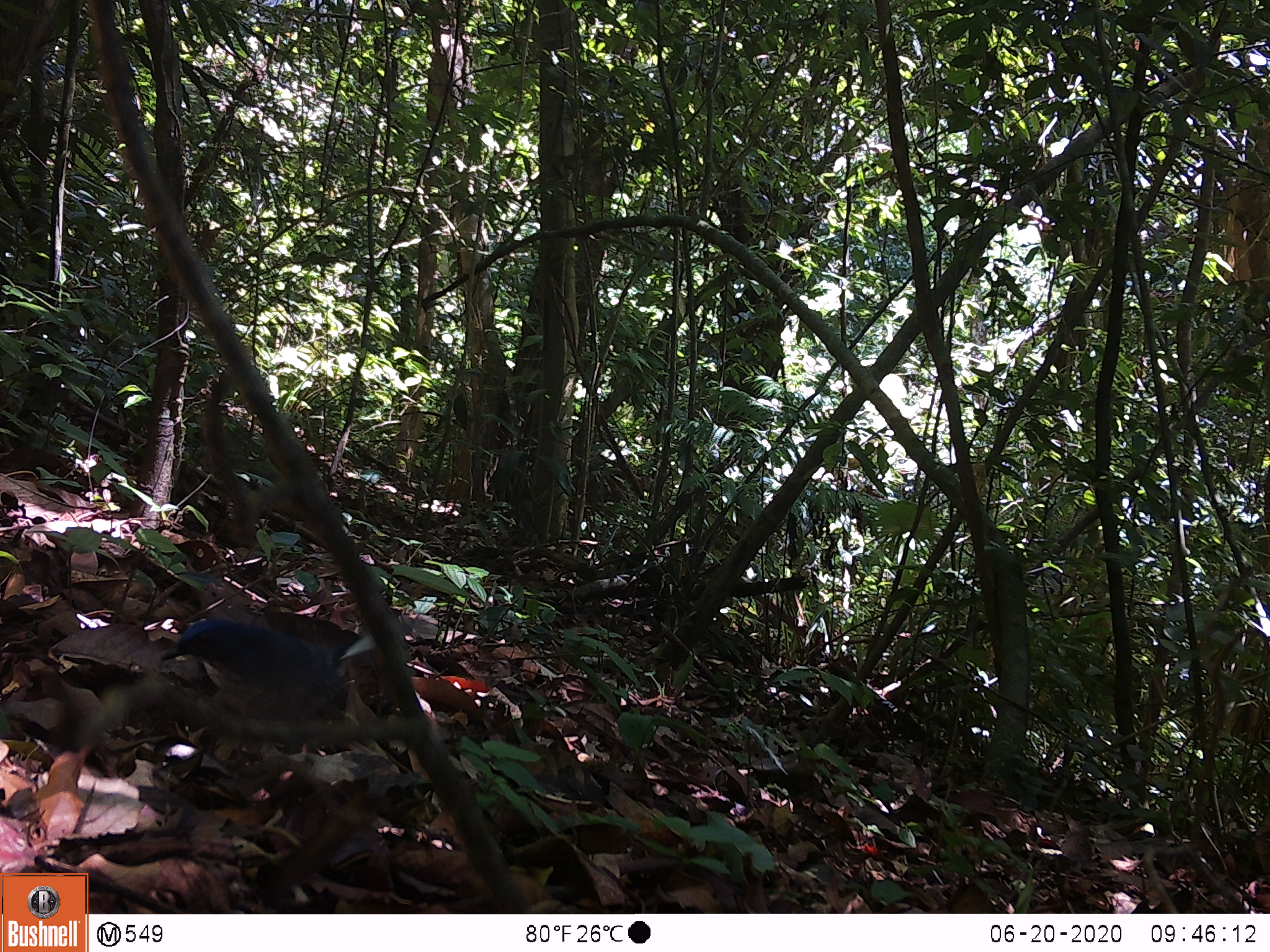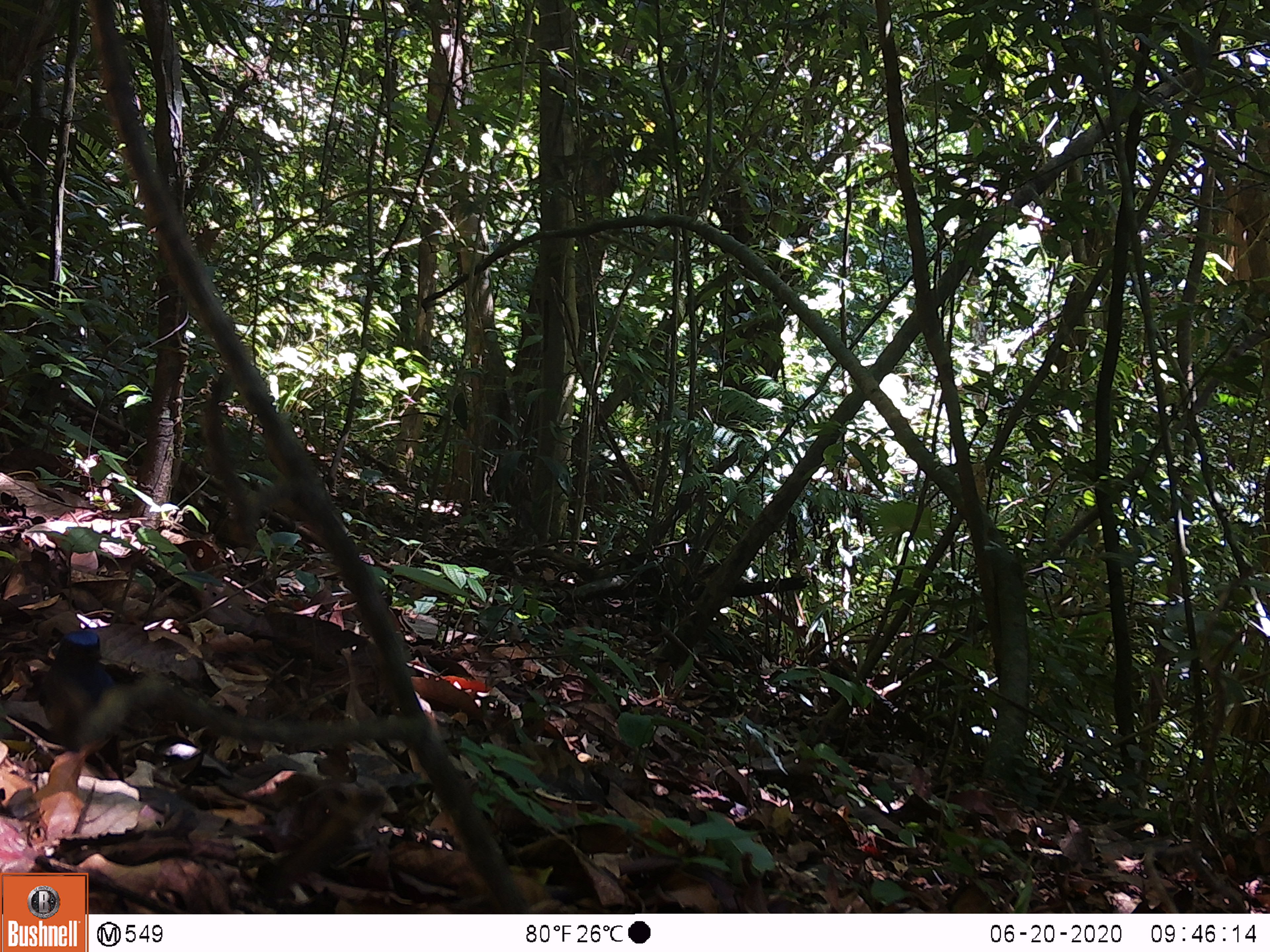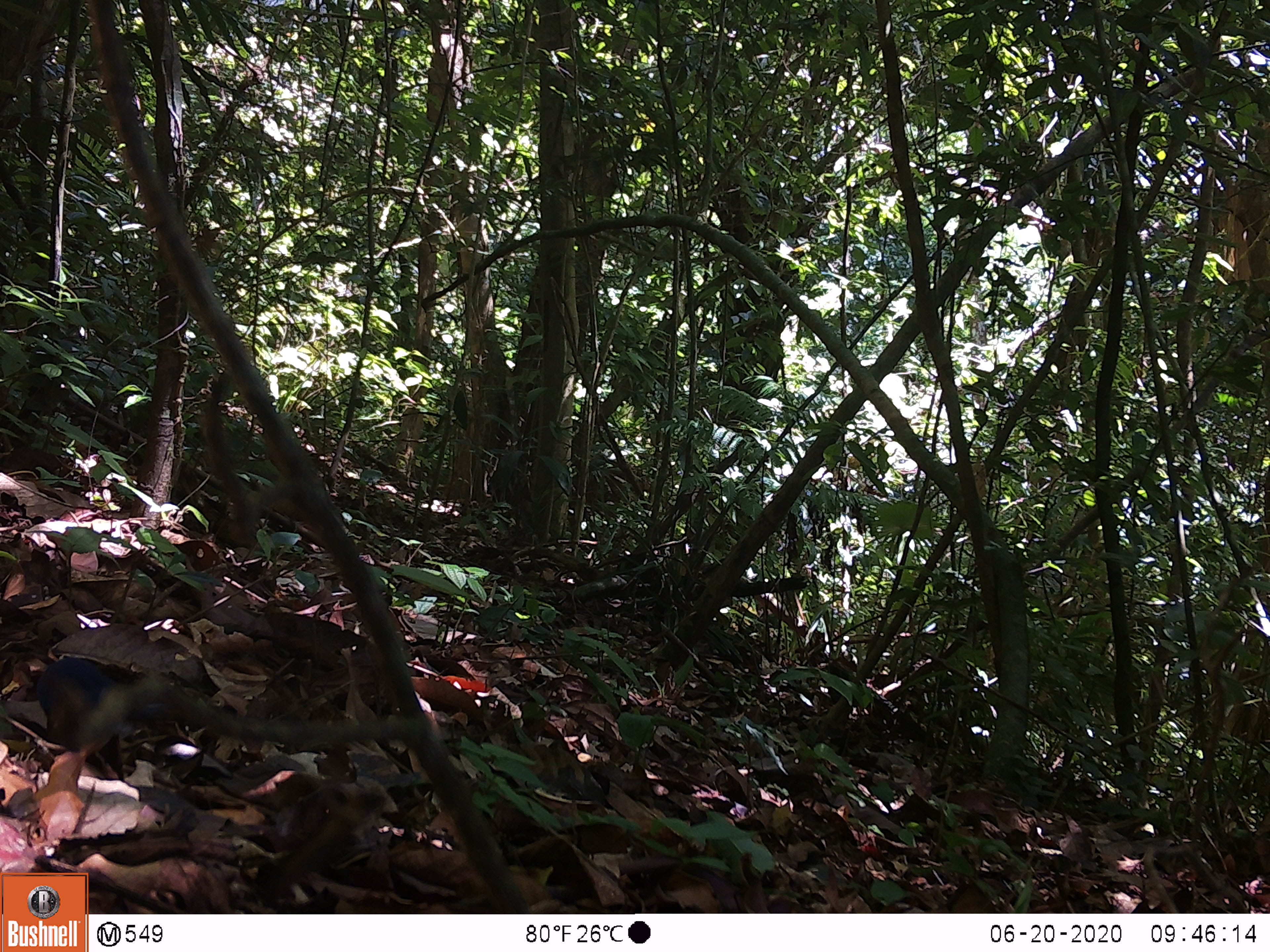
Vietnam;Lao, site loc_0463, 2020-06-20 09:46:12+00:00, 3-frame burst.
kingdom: Animalia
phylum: Chordata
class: Aves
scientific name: Aves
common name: bird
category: unidentified bird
Unidentified bird (bird) (Aves). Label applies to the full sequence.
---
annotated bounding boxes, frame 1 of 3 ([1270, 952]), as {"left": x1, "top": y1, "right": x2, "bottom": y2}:
unidentified bird: {"left": 161, "top": 616, "right": 360, "bottom": 723}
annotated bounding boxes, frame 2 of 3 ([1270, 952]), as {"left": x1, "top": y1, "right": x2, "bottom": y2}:
unidentified bird: {"left": 34, "top": 629, "right": 125, "bottom": 782}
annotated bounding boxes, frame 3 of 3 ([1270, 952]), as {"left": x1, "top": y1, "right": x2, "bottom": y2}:
unidentified bird: {"left": 34, "top": 655, "right": 125, "bottom": 782}